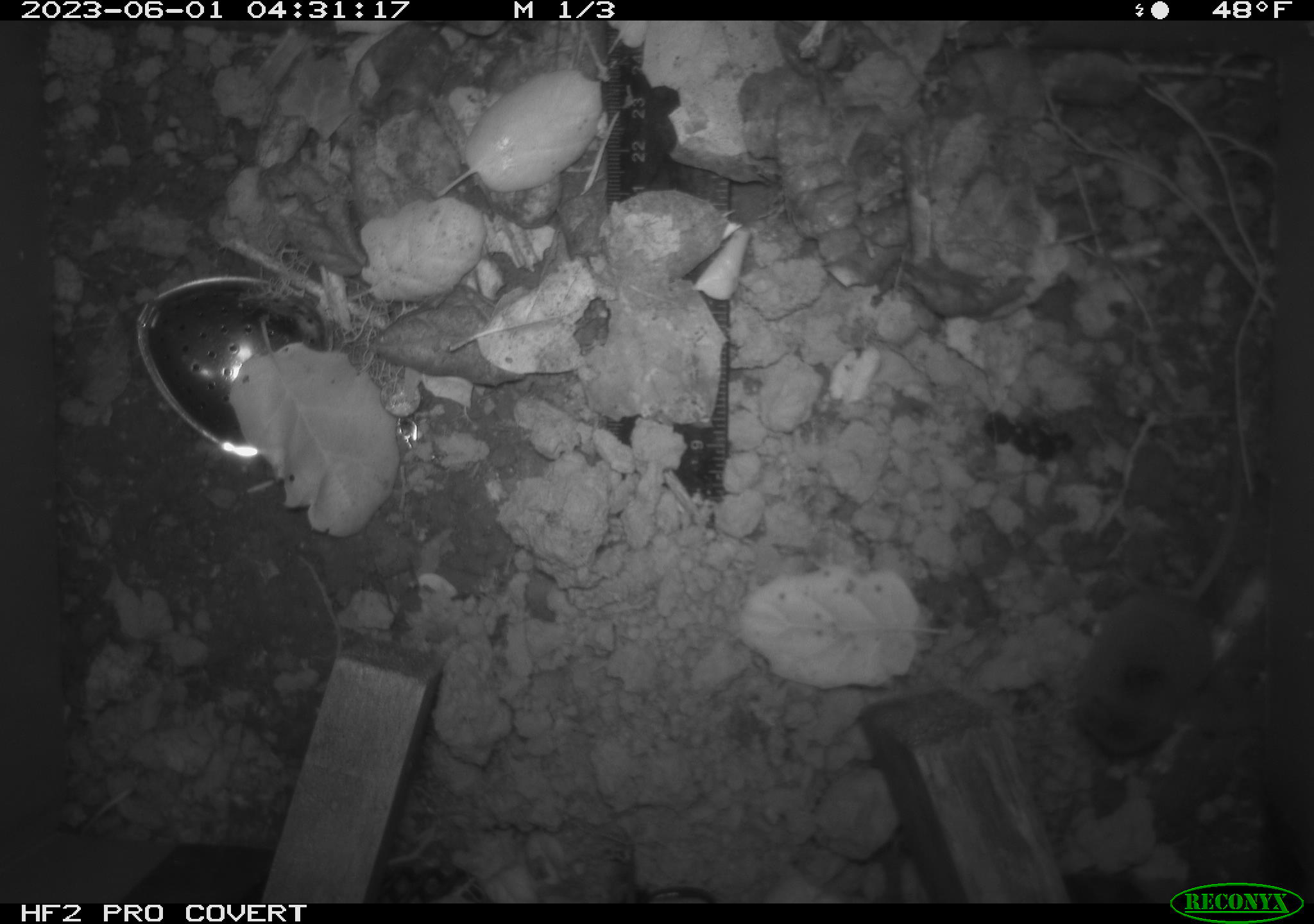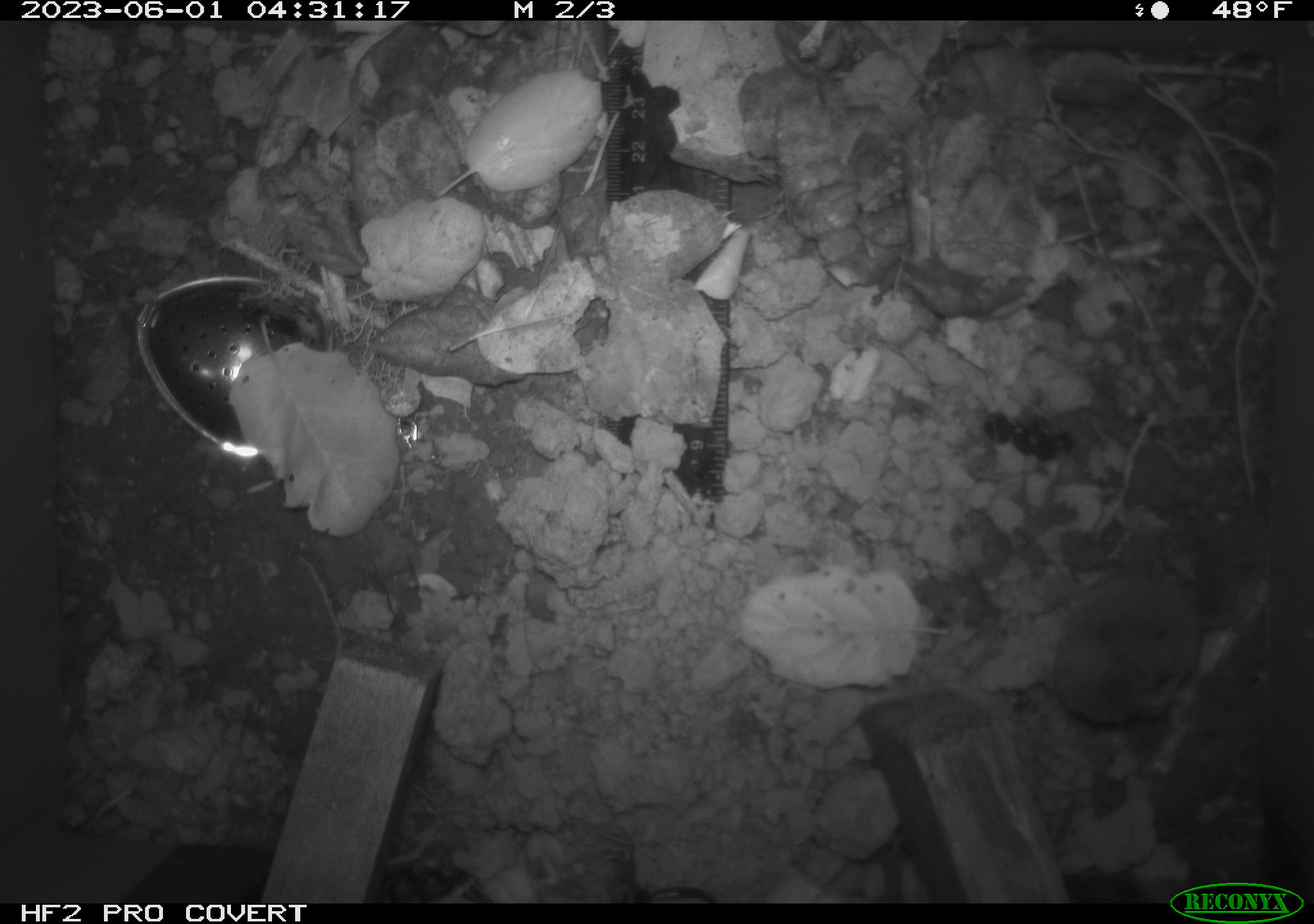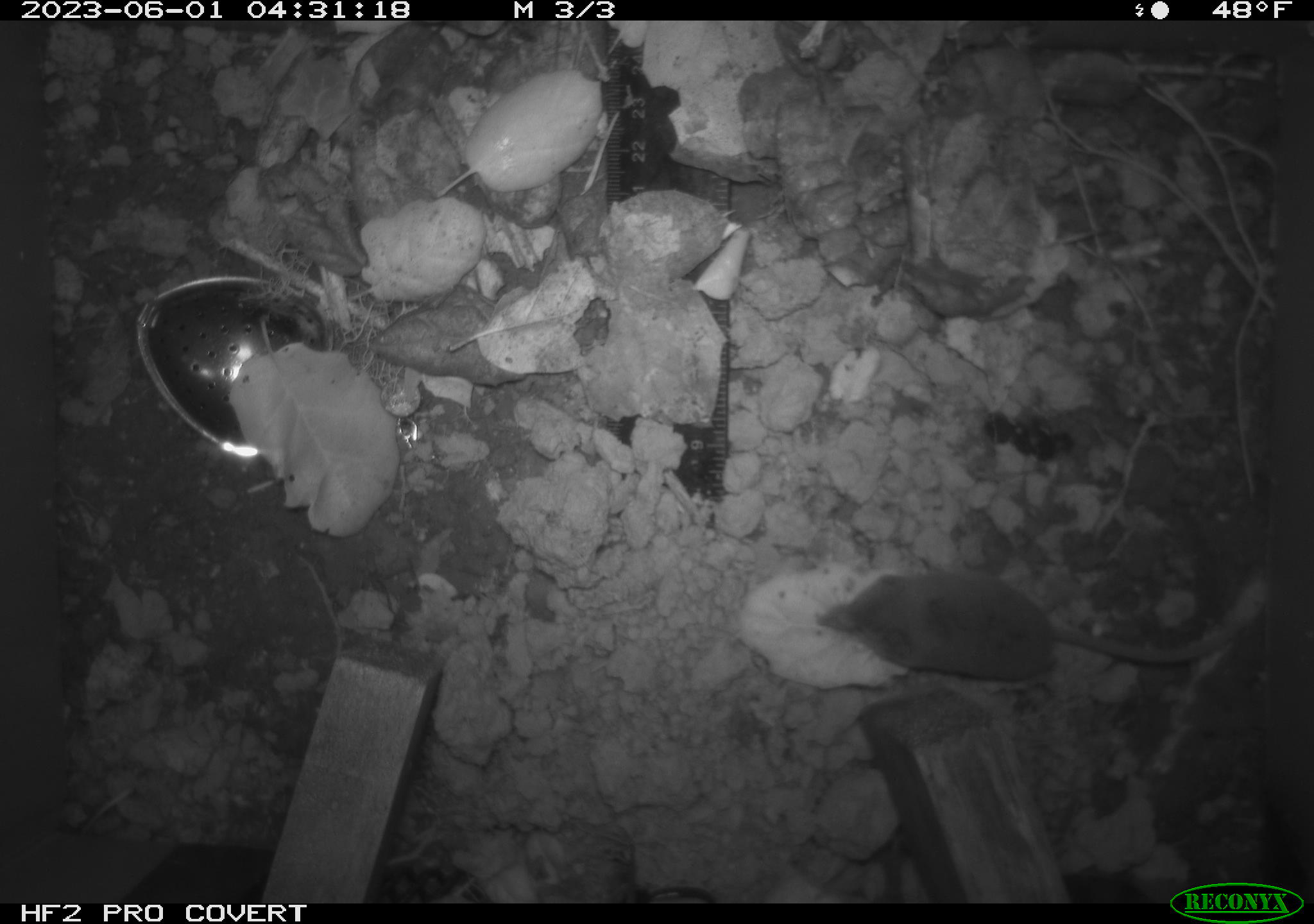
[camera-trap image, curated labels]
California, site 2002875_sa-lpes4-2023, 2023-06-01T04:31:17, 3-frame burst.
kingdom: Animalia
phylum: Chordata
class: Mammalia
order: Eulipotyphla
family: Soricidae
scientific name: Soricidae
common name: shrews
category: soricidae family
Soricidae family (shrews) (Soricidae).